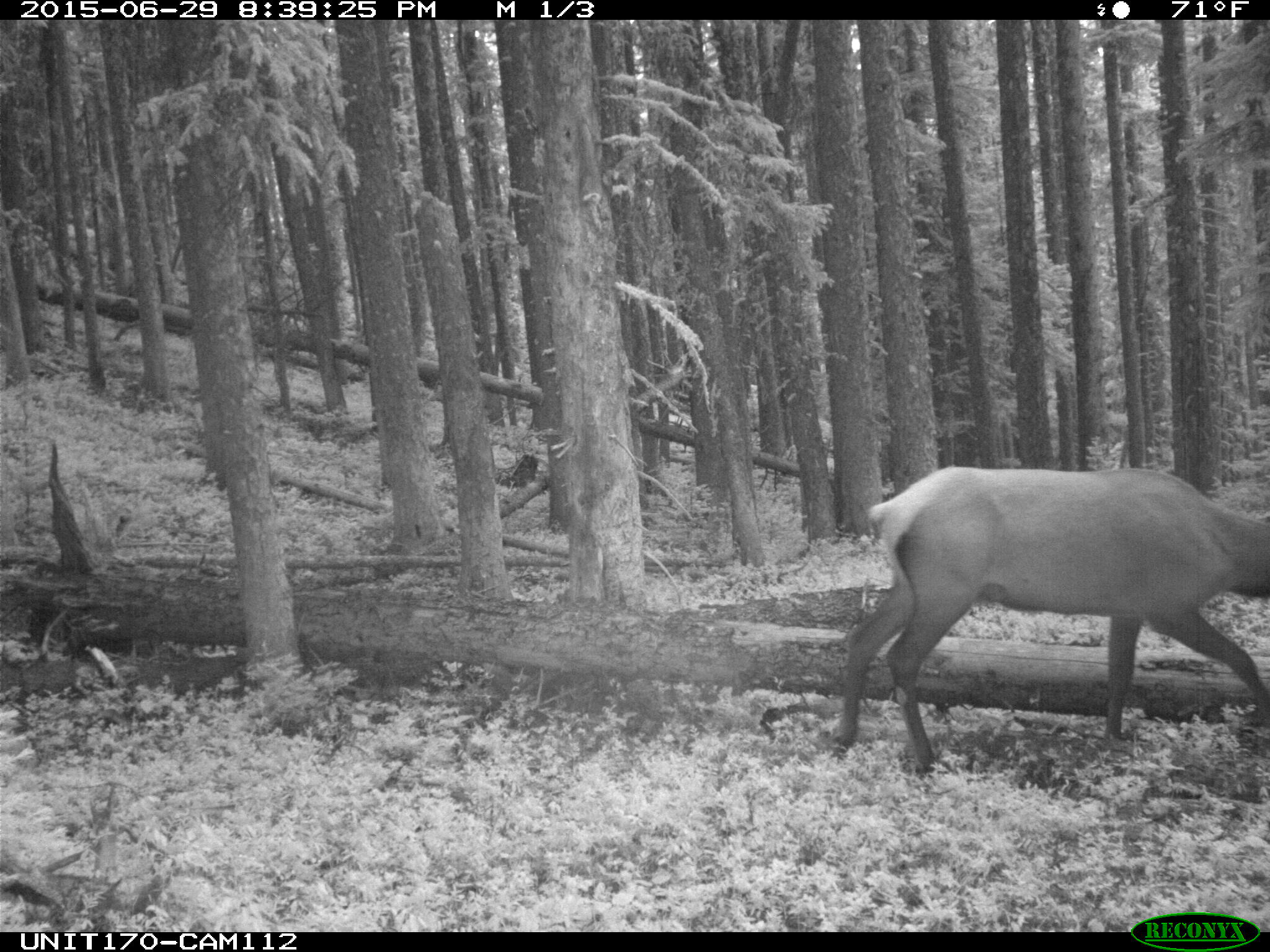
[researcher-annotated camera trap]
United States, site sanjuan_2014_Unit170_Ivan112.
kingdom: Animalia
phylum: Chordata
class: Mammalia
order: Artiodactyla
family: Cervidae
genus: Cervus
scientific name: Cervus elaphus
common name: red deer